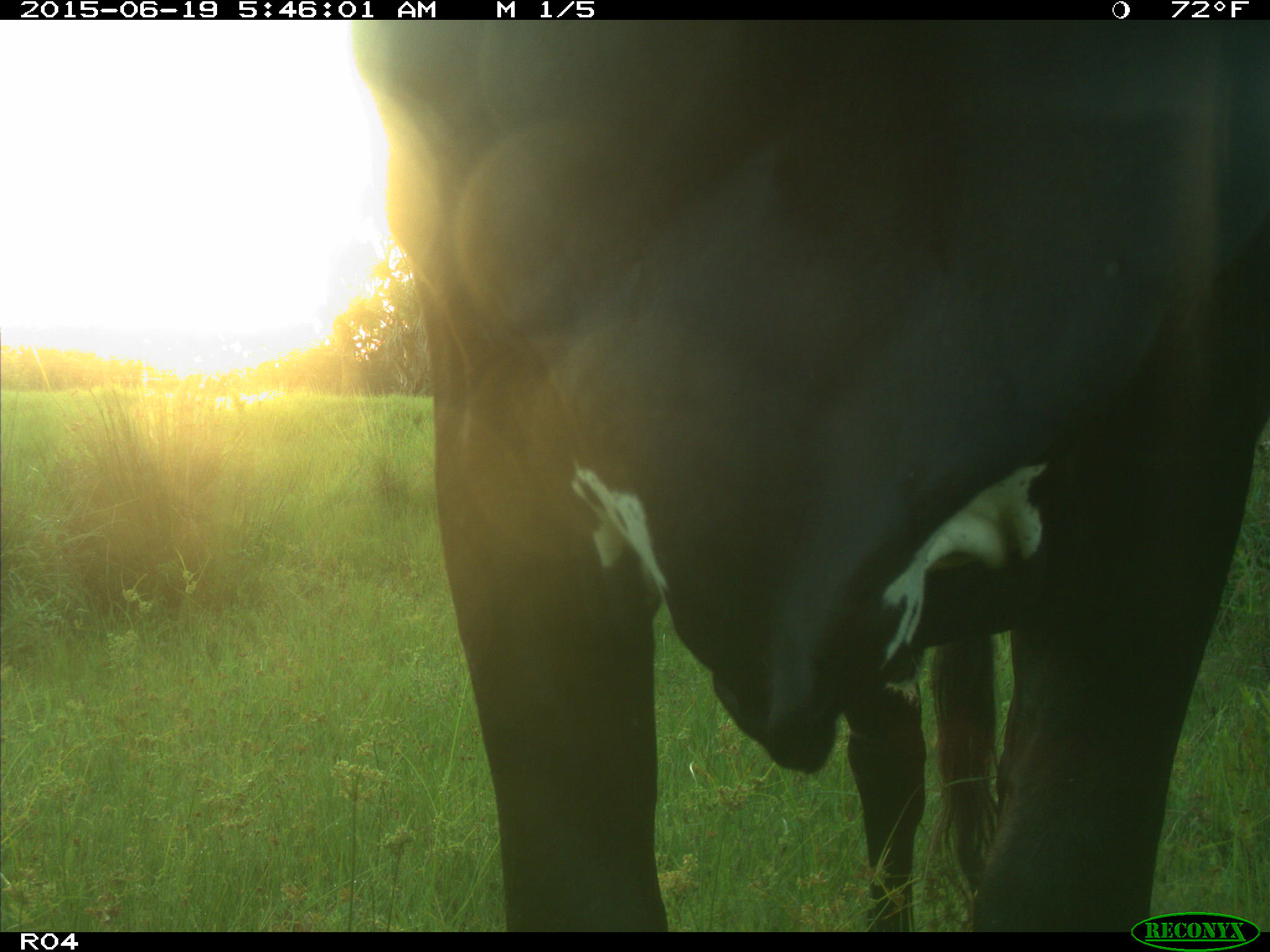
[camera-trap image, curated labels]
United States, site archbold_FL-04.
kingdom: Animalia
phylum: Chordata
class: Mammalia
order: Artiodactyla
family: Bovidae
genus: Bos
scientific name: Bos taurus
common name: domestic cow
Bos taurus (domestic cow).